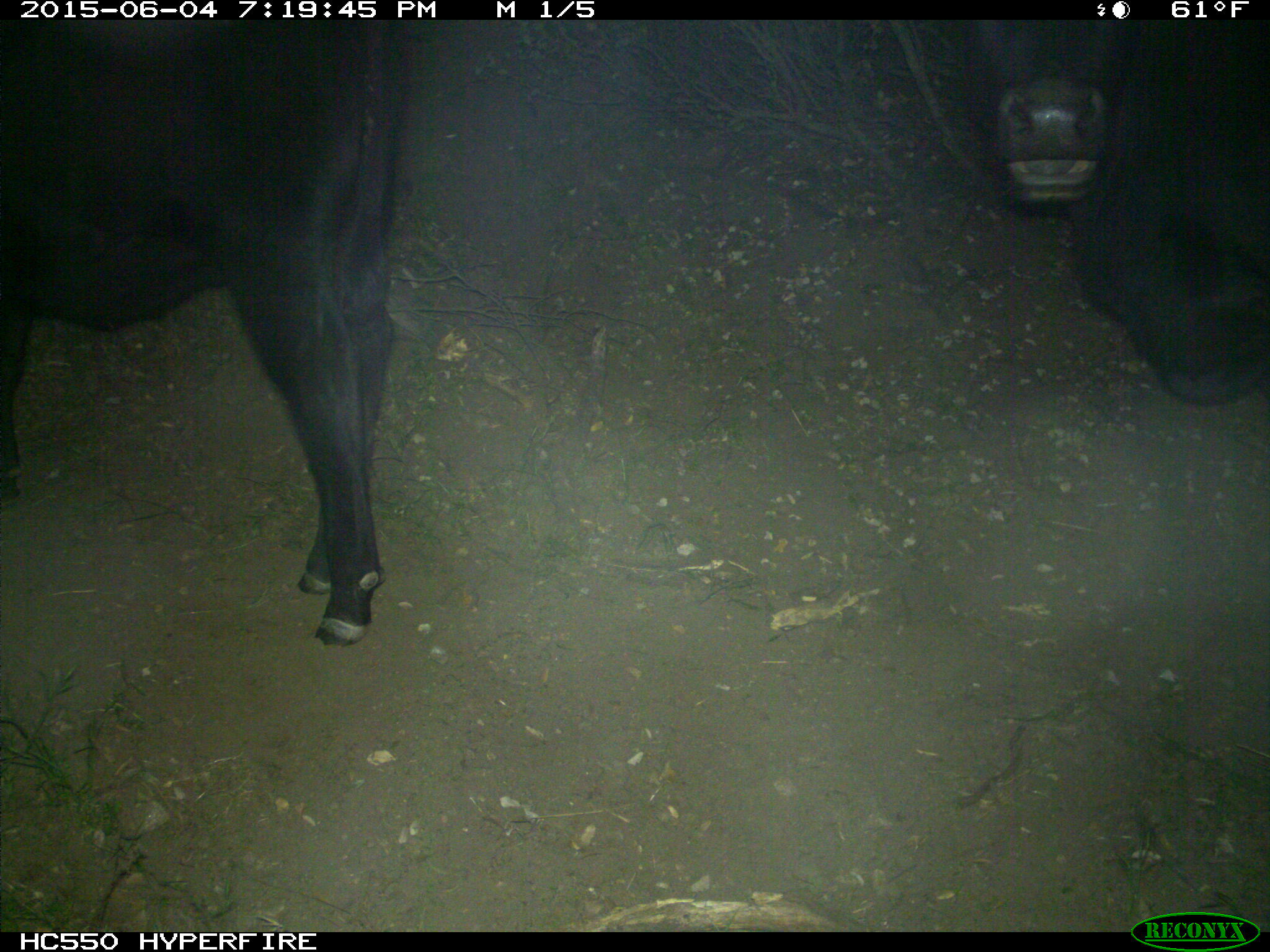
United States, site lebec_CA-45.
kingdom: Animalia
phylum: Chordata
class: Mammalia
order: Artiodactyla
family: Bovidae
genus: Bos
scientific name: Bos taurus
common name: domestic cow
Bos taurus (domestic cow).